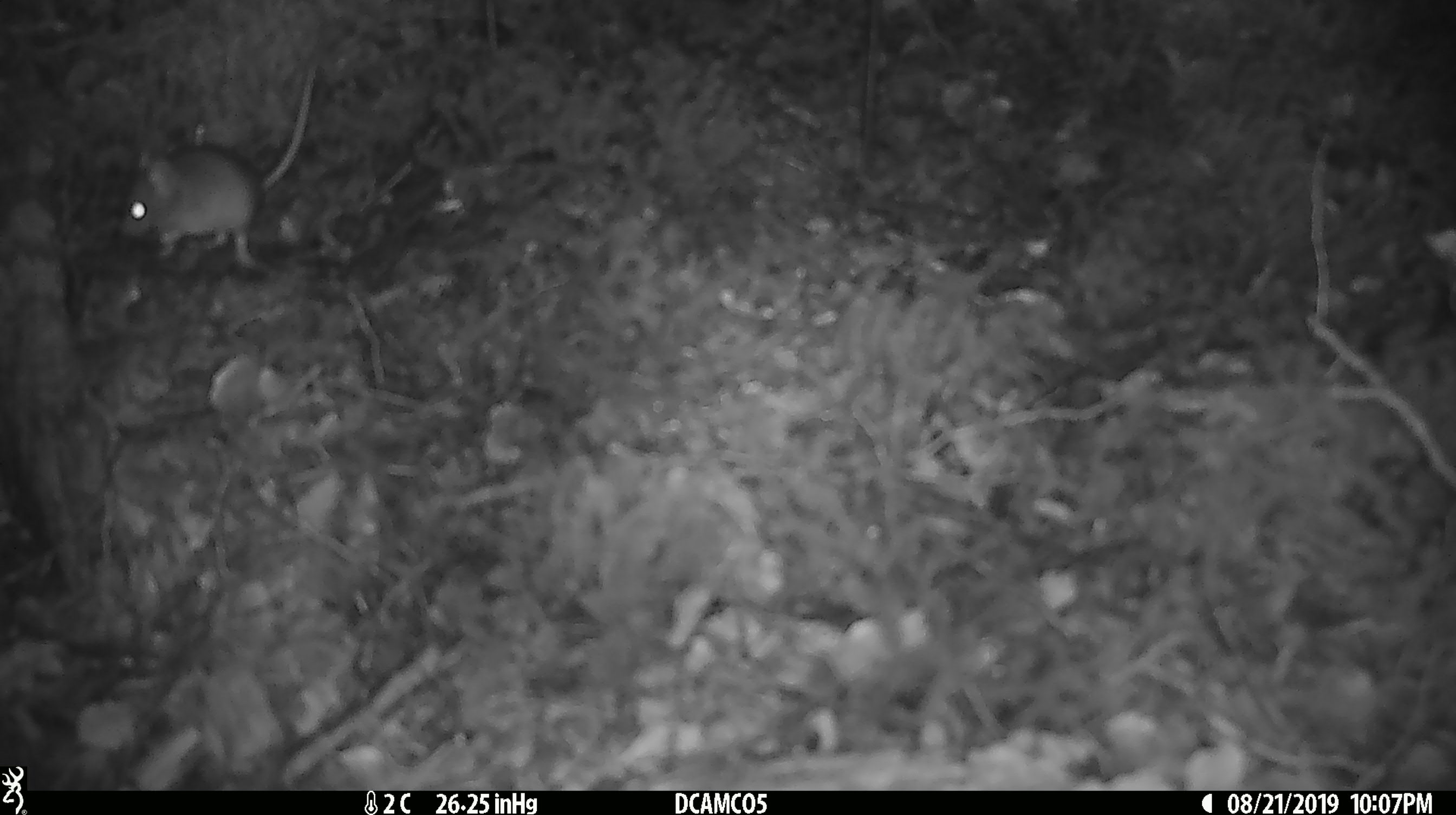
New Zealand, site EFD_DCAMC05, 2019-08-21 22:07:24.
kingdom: Animalia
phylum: Chordata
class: Mammalia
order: Rodentia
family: Muridae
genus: Mus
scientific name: Mus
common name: mouse